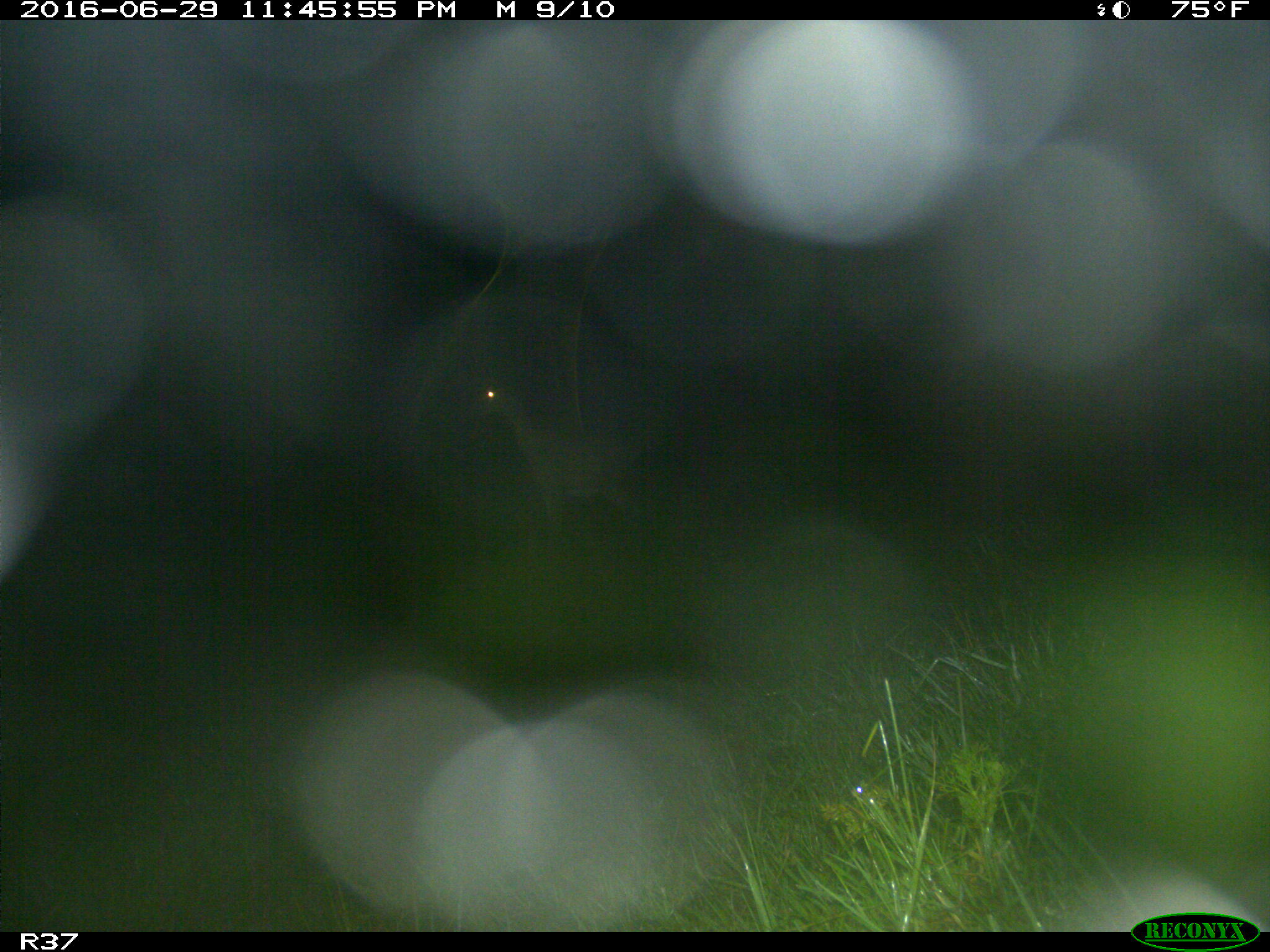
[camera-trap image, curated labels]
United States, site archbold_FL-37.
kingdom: Animalia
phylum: Chordata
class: Mammalia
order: Artiodactyla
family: Bovidae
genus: Bos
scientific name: Bos taurus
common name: domestic cow